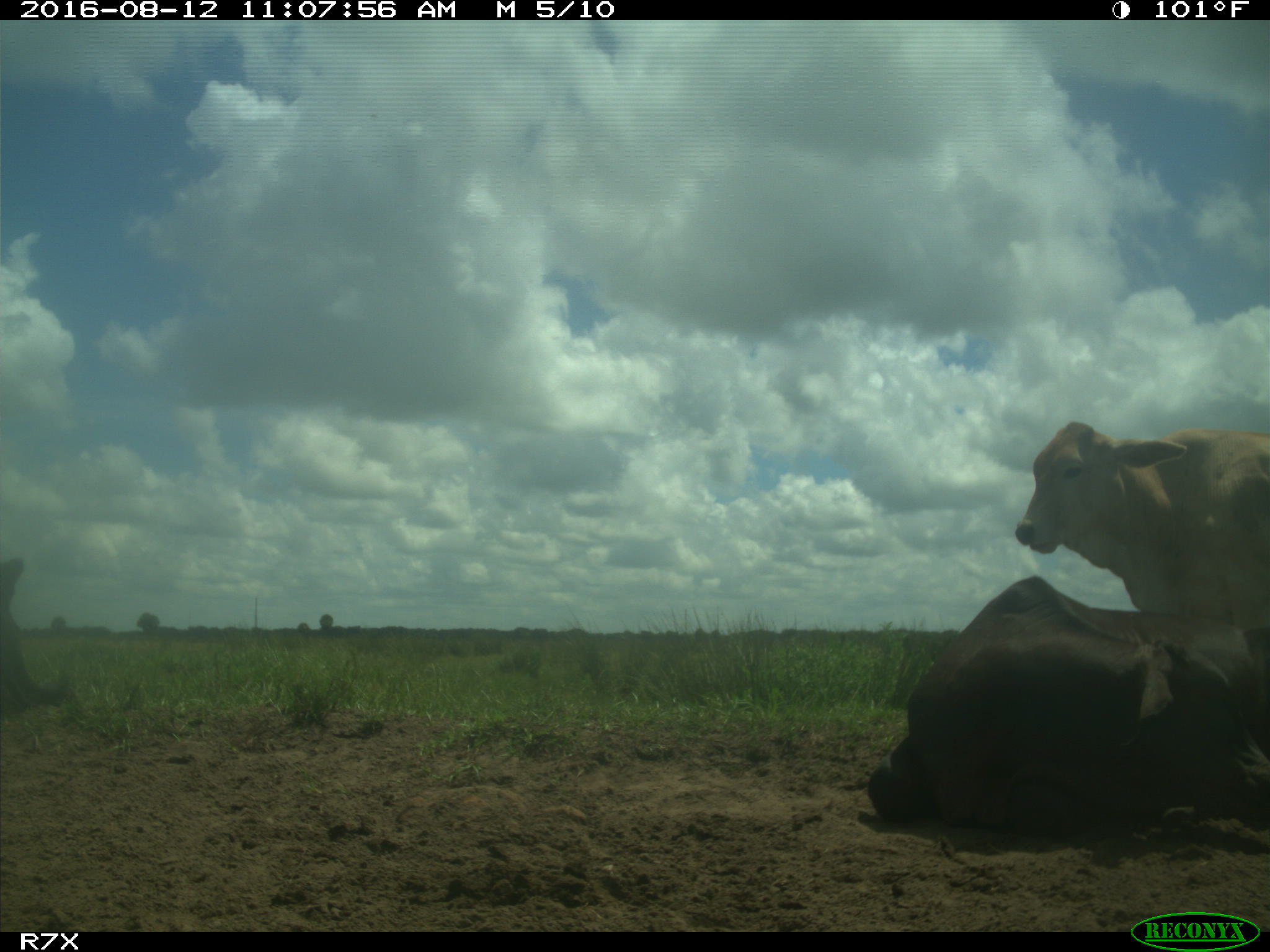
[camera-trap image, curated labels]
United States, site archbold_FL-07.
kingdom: Animalia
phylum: Chordata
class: Mammalia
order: Artiodactyla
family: Bovidae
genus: Bos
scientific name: Bos taurus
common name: domestic cow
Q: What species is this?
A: Bos taurus (domestic cow).